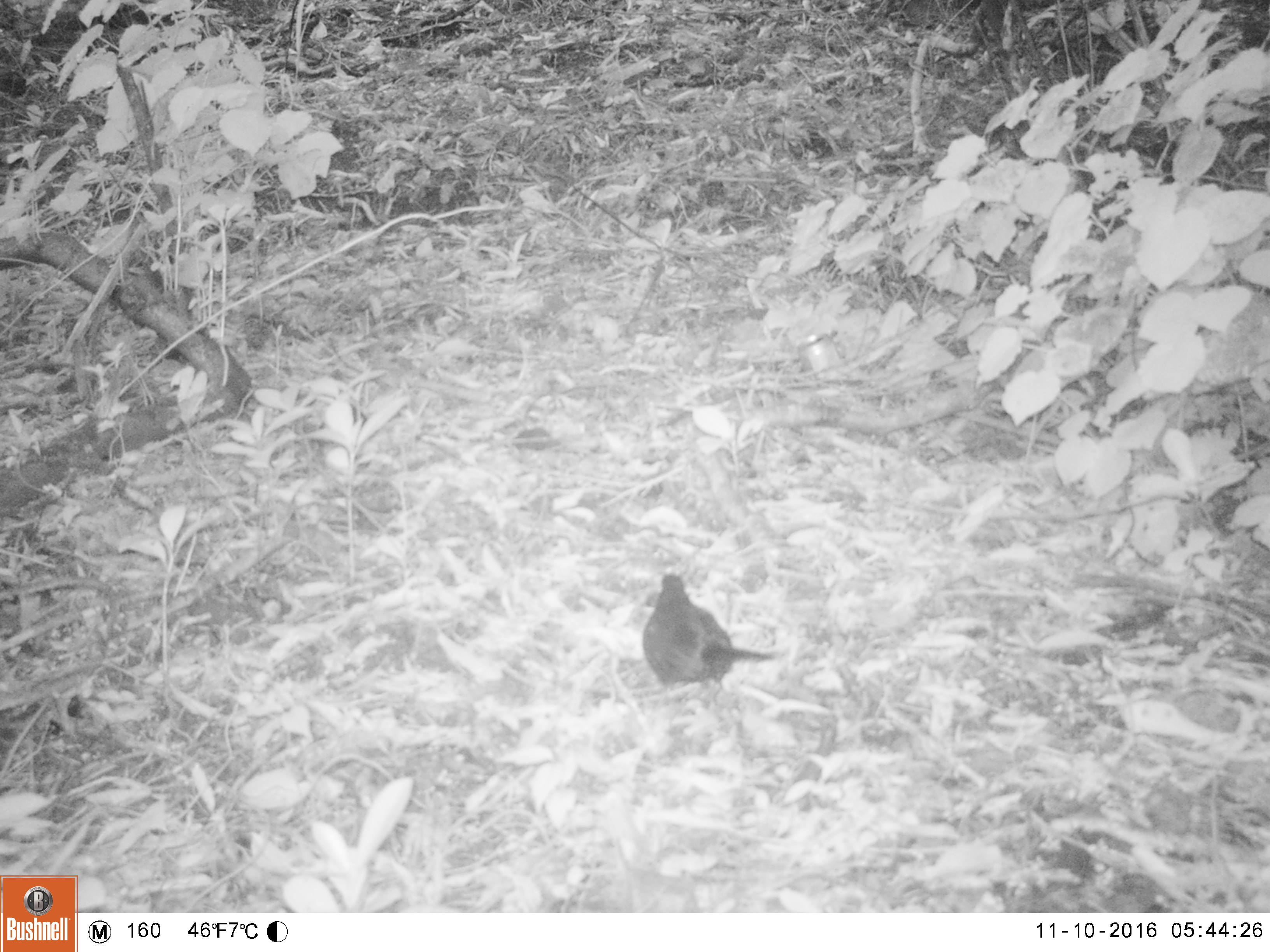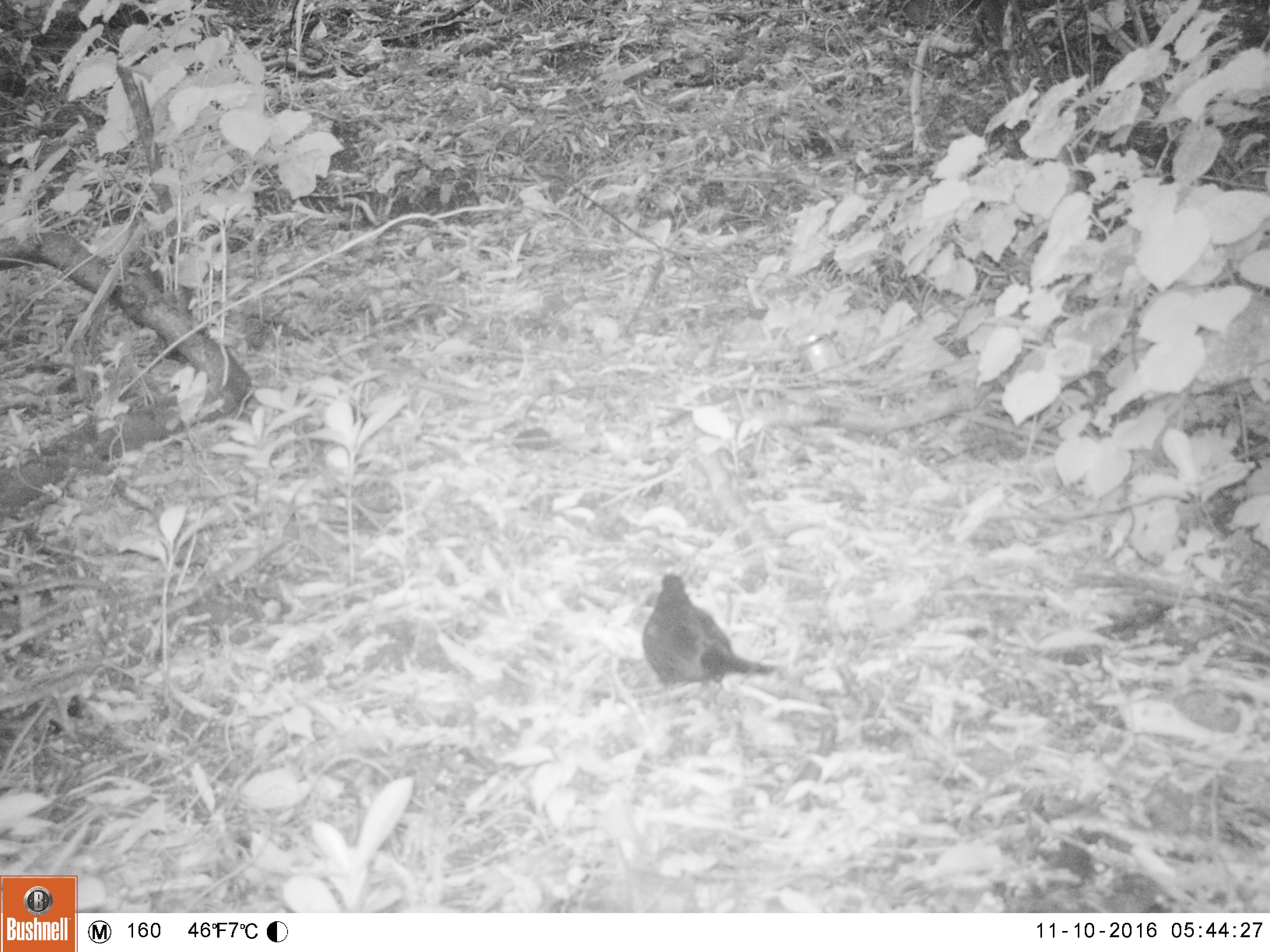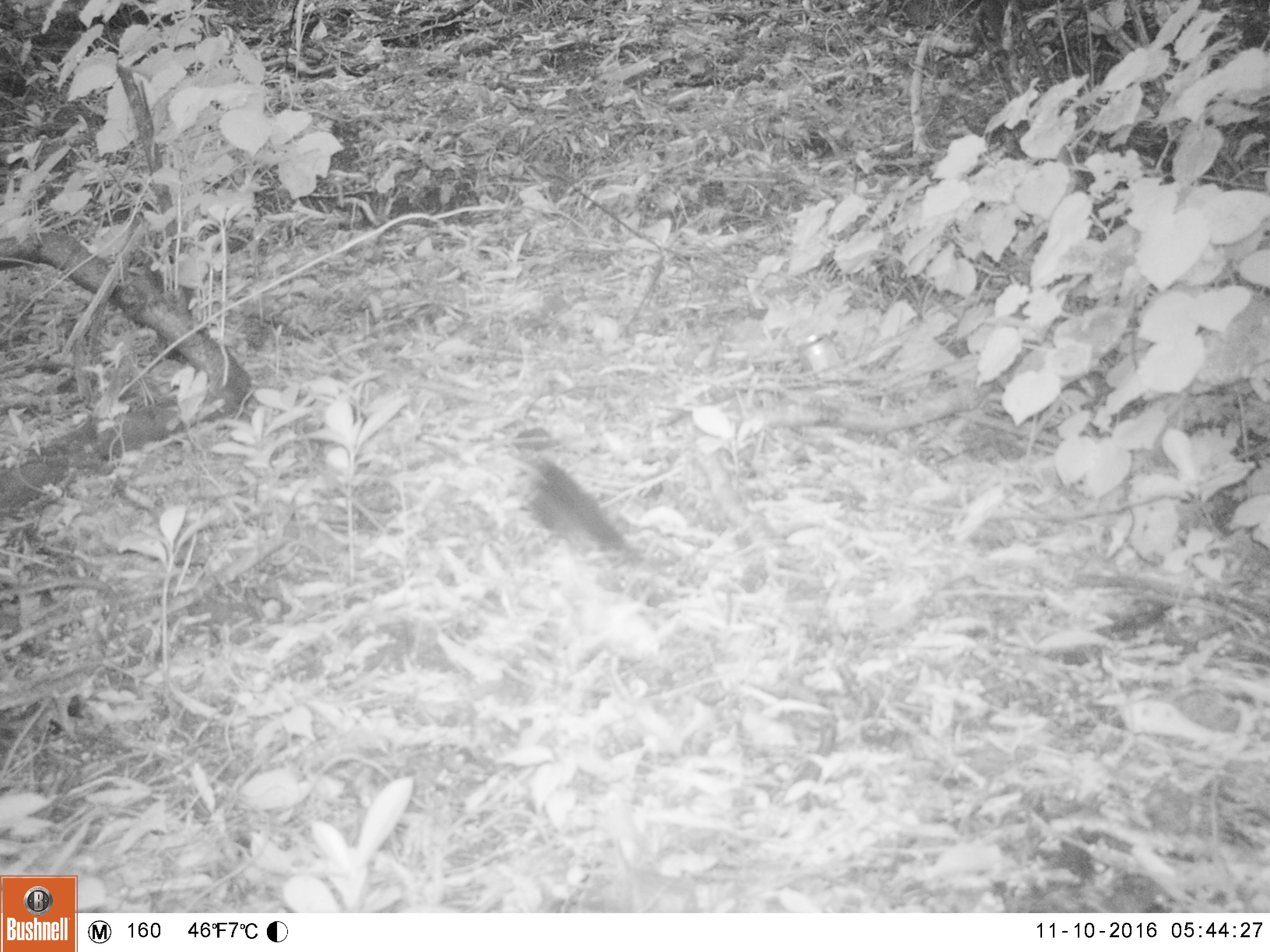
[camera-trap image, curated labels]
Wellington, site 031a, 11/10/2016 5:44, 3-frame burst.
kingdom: Animalia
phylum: Chordata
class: Aves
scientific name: Aves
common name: bird